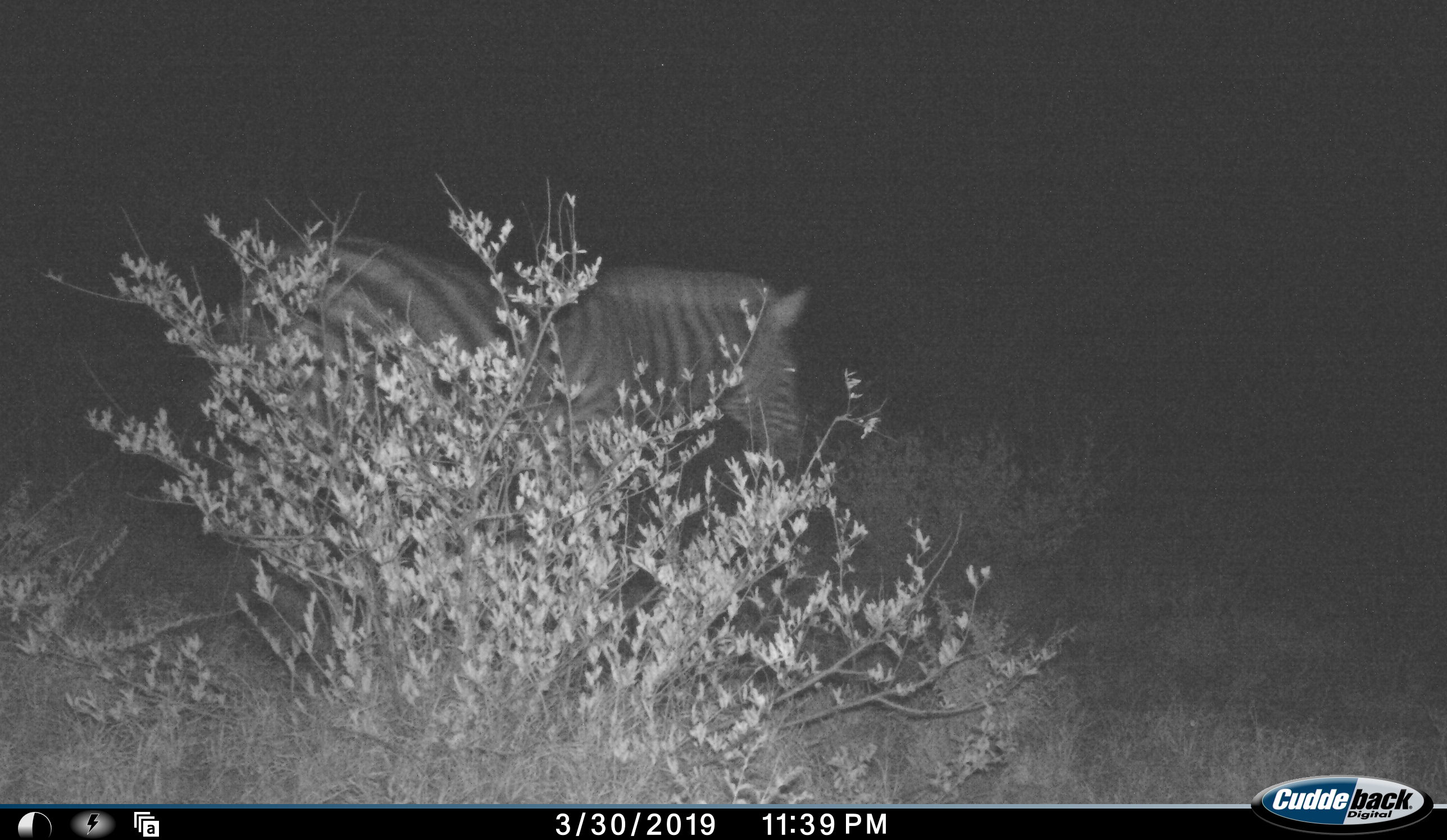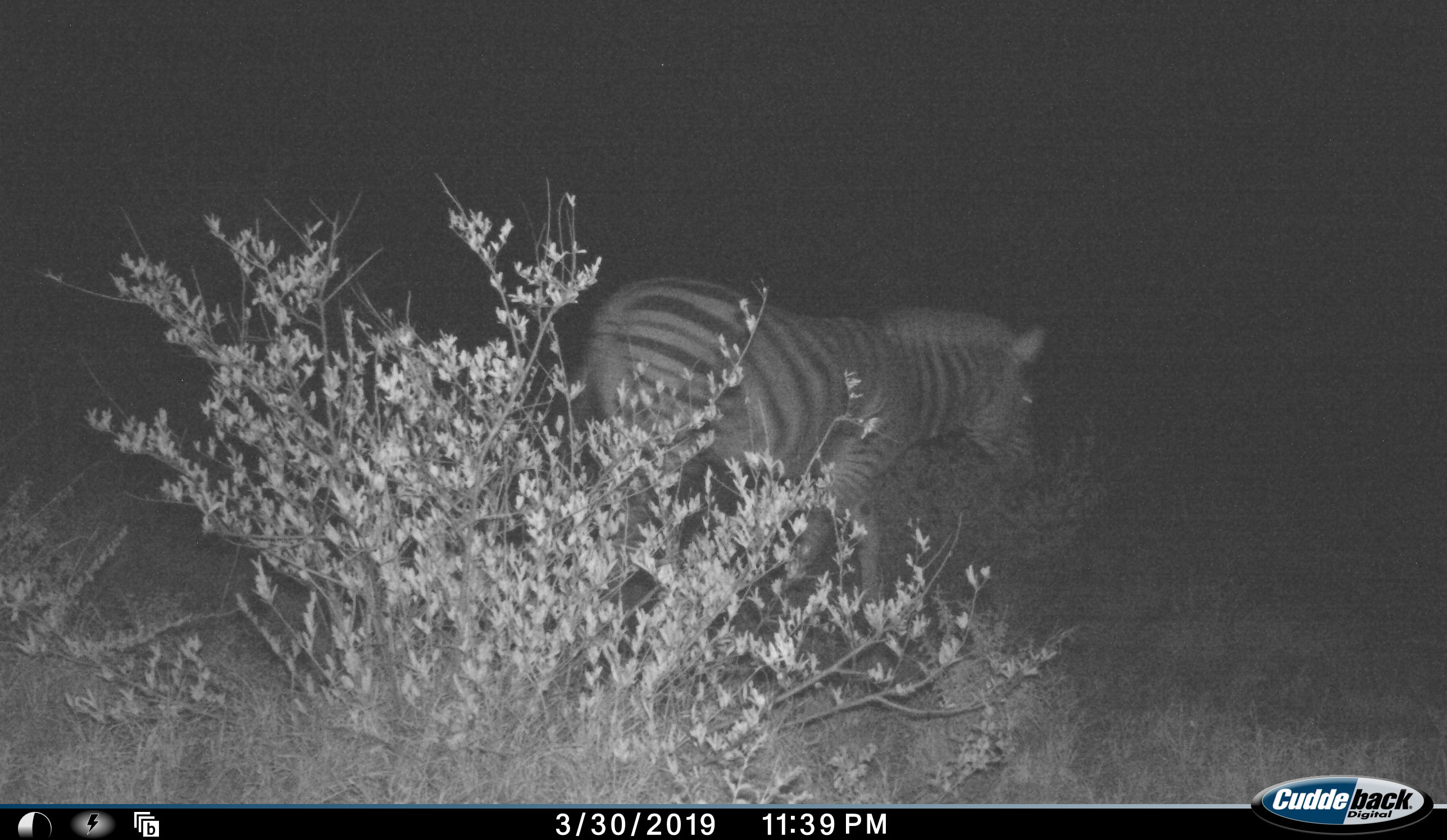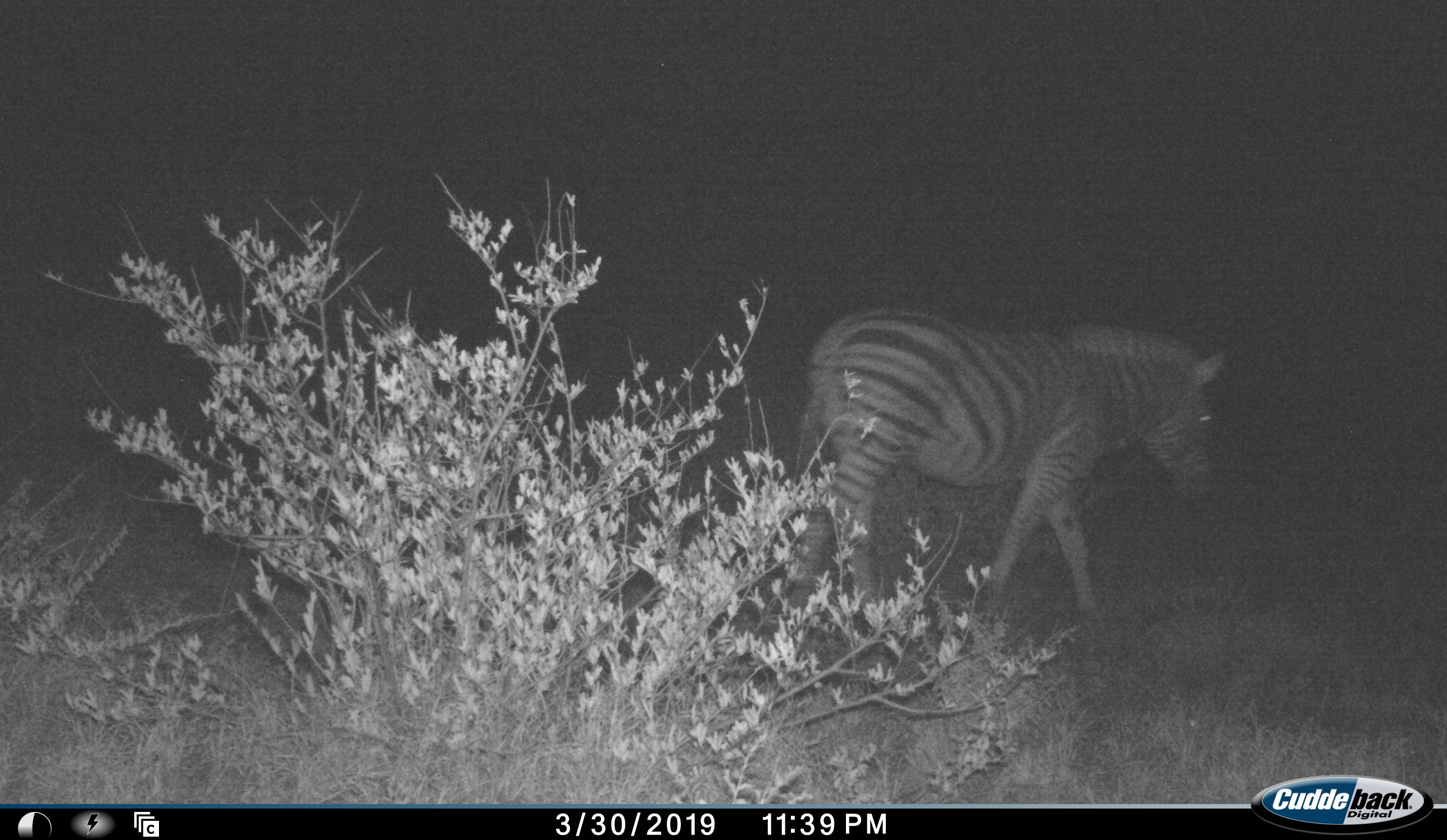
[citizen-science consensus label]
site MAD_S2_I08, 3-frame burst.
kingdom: Animalia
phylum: Chordata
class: Mammalia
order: Perissodactyla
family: Equidae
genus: Equus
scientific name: Equus quagga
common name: plains zebra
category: zebraplains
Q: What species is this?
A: Zebraplains (plains zebra) (Equus quagga).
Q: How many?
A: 1.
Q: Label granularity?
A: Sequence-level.